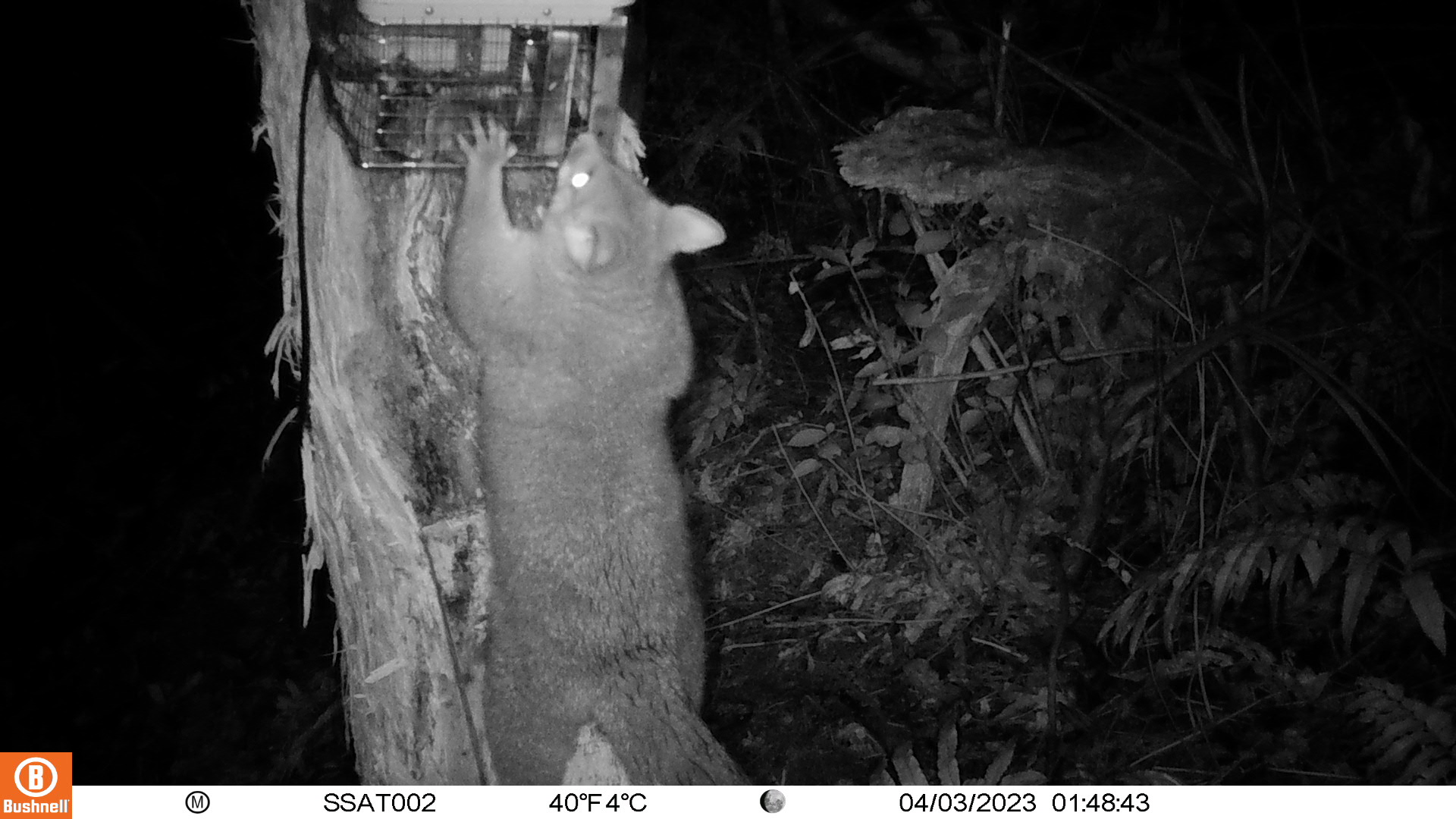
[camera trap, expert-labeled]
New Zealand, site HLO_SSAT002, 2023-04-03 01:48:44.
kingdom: Animalia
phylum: Chordata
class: Mammalia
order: Diprotodontia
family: Phalangeridae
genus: Trichosurus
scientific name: Trichosurus vulpecula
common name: common brushtail possum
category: possum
Possum (common brushtail possum) (Trichosurus vulpecula).